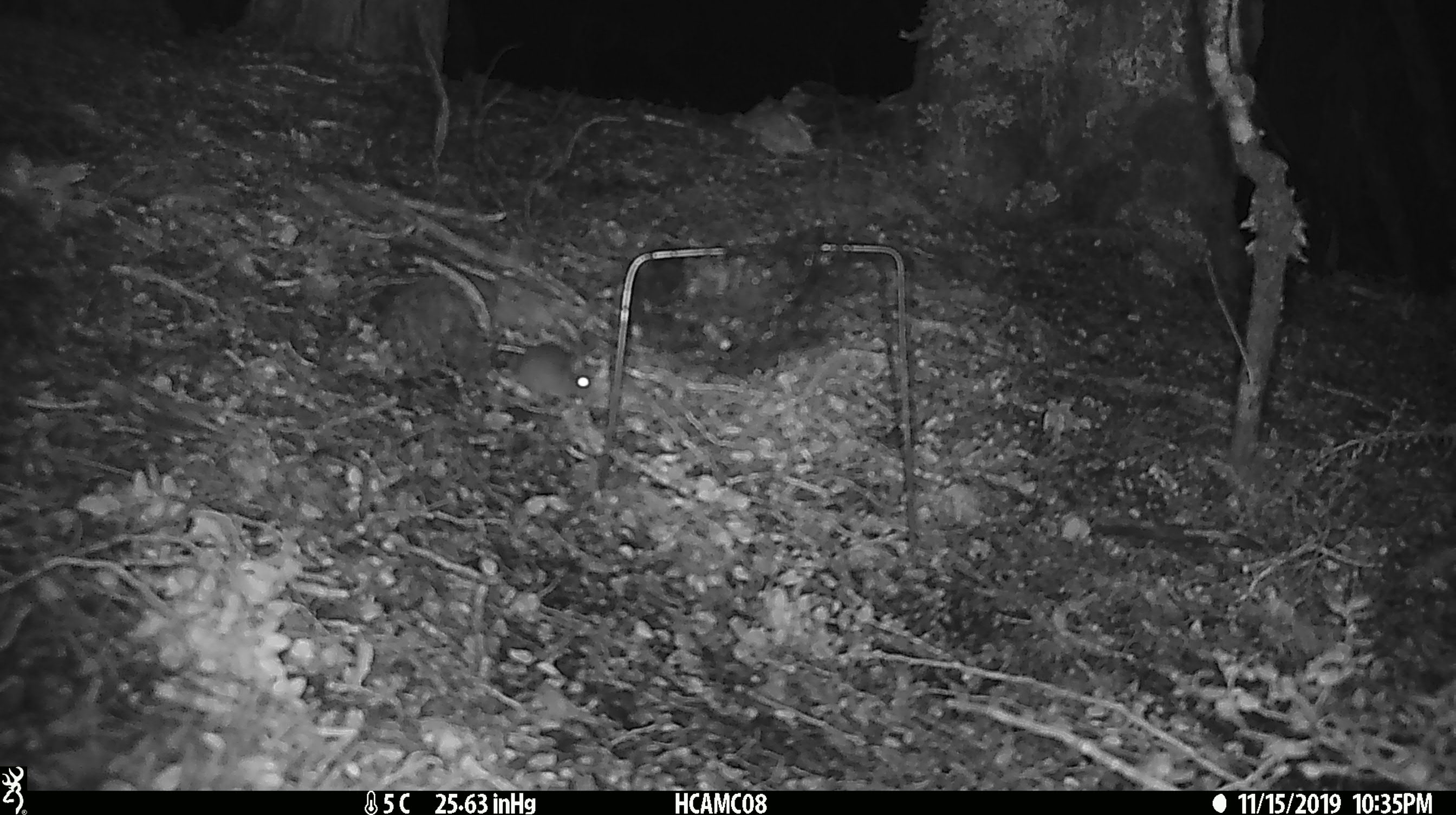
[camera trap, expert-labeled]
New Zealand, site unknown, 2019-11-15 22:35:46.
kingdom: Animalia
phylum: Chordata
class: Mammalia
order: Rodentia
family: Muridae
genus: Mus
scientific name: Mus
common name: mouse